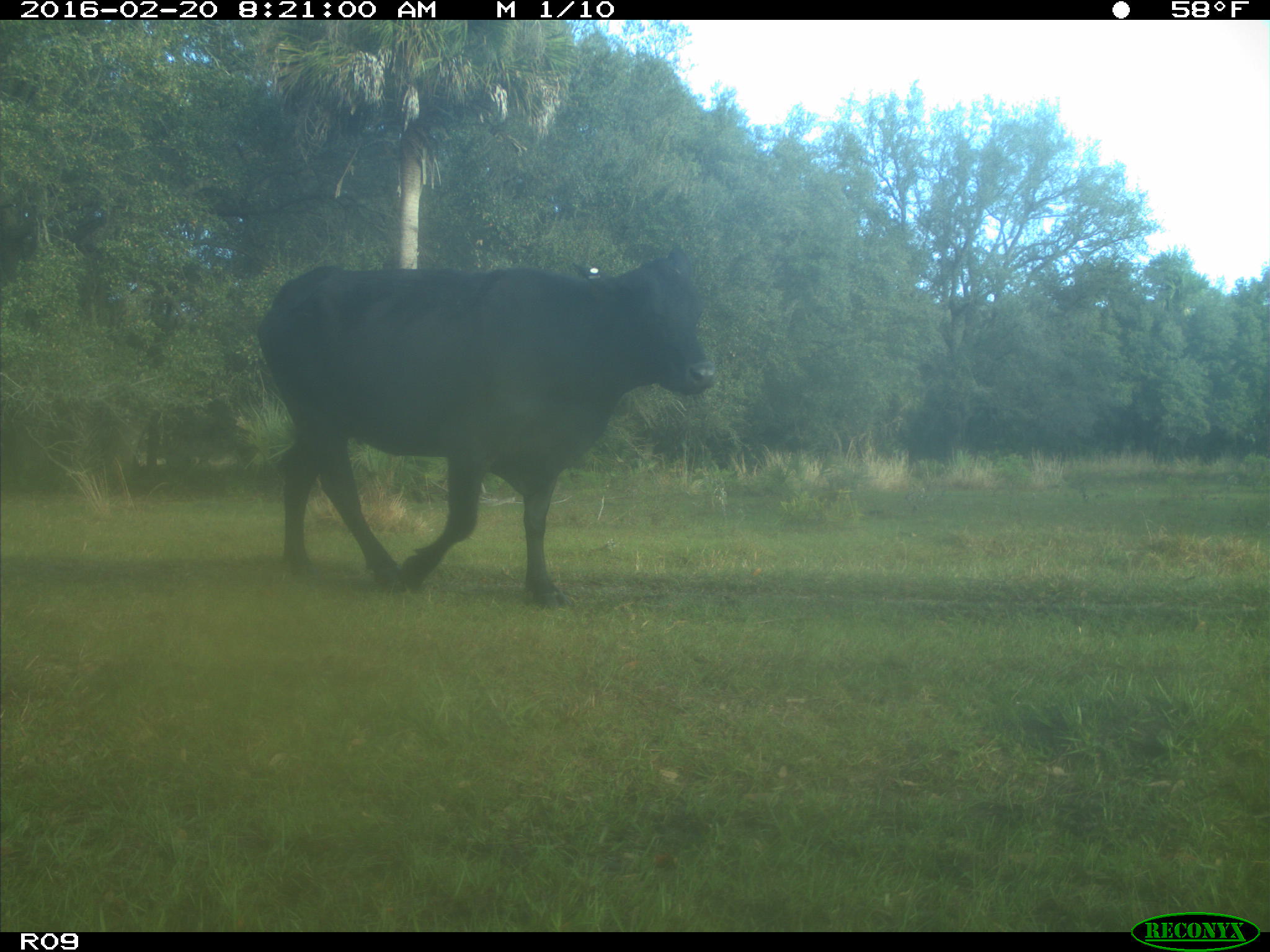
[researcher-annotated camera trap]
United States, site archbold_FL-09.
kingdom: Animalia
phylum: Chordata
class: Mammalia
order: Artiodactyla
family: Bovidae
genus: Bos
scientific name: Bos taurus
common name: domestic cow